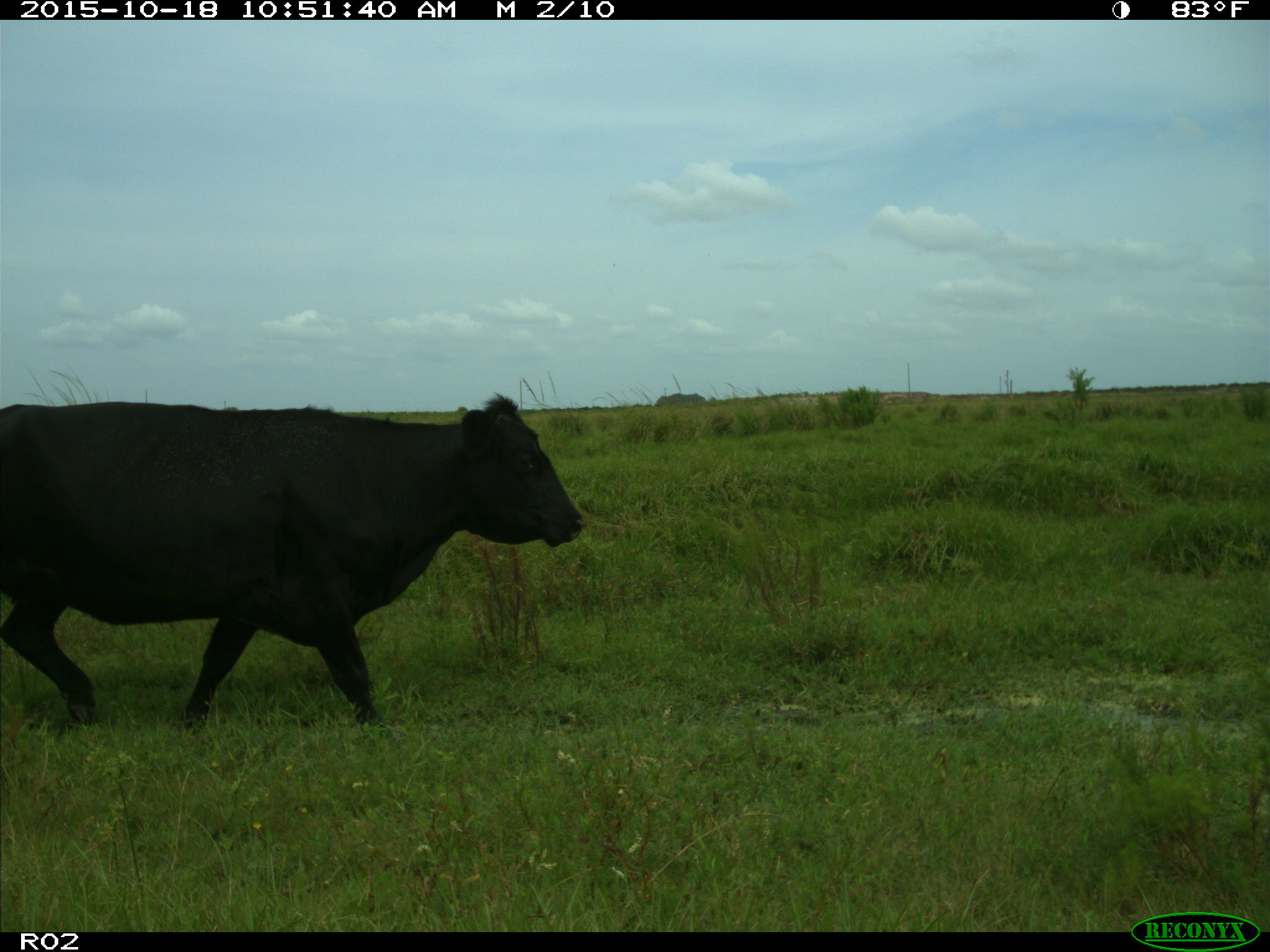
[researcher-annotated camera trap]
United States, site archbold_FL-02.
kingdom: Animalia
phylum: Chordata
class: Mammalia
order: Artiodactyla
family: Bovidae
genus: Bos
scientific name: Bos taurus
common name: domestic cow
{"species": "Bos taurus (domestic cow)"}